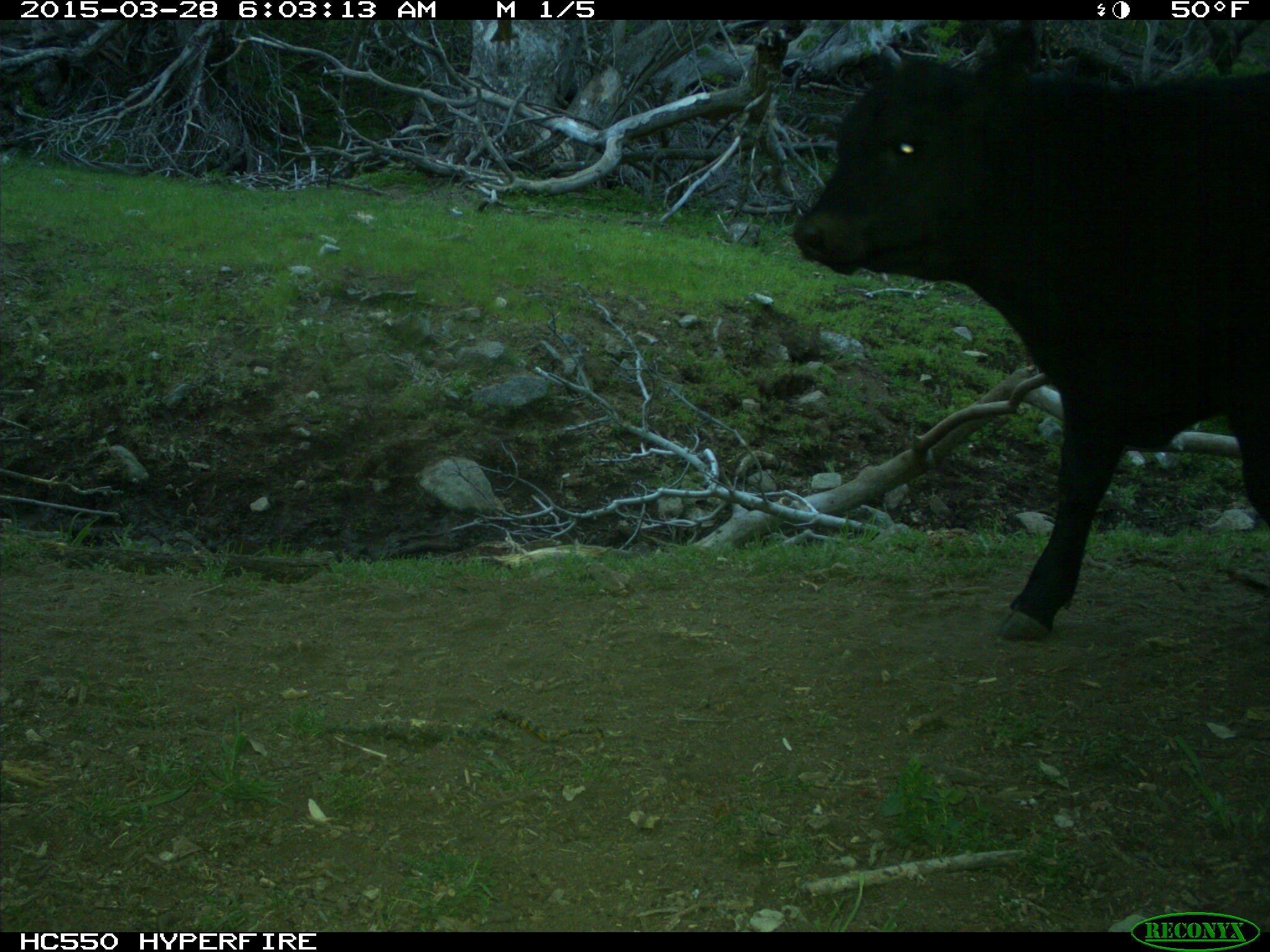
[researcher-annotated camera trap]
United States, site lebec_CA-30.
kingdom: Animalia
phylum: Chordata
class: Mammalia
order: Artiodactyla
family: Bovidae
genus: Bos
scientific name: Bos taurus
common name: domestic cow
Bos taurus (domestic cow).